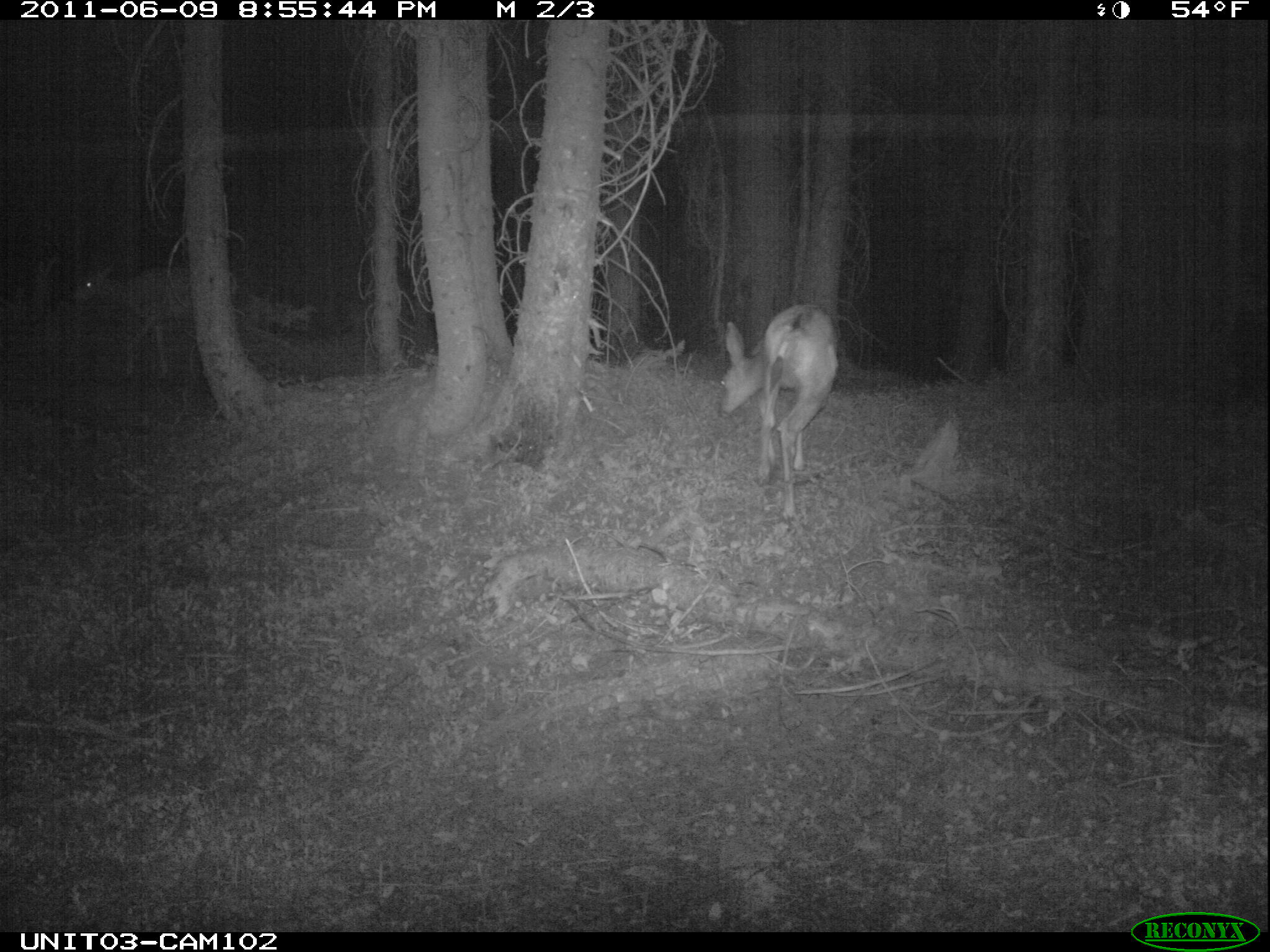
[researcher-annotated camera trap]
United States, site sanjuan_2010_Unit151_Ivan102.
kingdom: Animalia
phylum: Chordata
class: Mammalia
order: Artiodactyla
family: Cervidae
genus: Odocoileus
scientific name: Odocoileus hemionus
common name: mule deer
Odocoileus hemionus (mule deer).